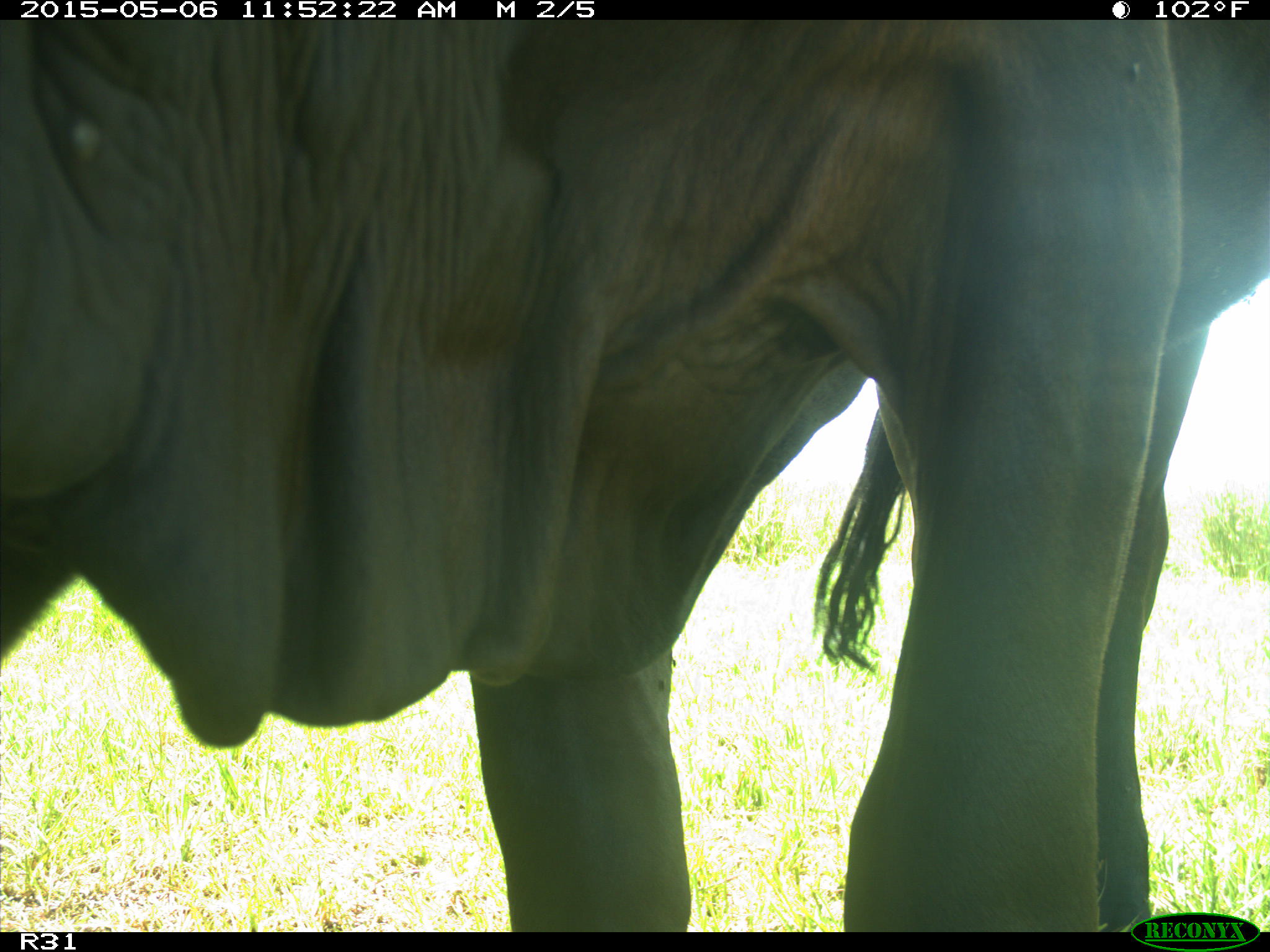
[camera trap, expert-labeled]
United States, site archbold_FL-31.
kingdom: Animalia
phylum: Chordata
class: Mammalia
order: Artiodactyla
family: Bovidae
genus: Bos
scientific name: Bos taurus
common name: domestic cow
Bos taurus (domestic cow).